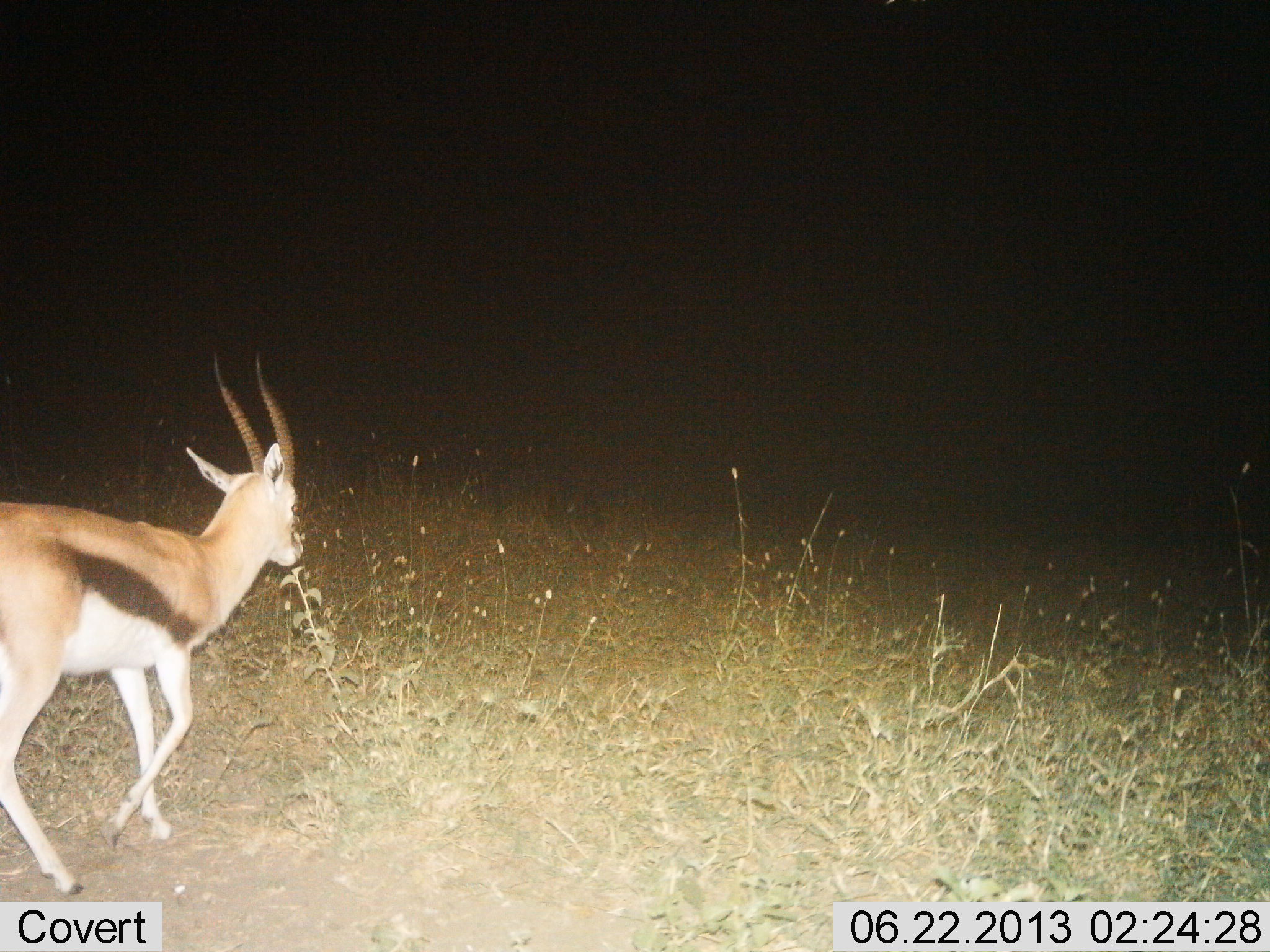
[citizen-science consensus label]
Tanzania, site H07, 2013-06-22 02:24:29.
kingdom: Animalia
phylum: Chordata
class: Mammalia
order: Artiodactyla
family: Bovidae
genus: Eudorcas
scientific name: Eudorcas thomsonii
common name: thomson's gazelle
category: gazellethomsons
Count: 1.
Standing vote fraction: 0%.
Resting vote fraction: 0%.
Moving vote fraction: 100%.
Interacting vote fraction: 0%.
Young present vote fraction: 0%.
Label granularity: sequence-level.